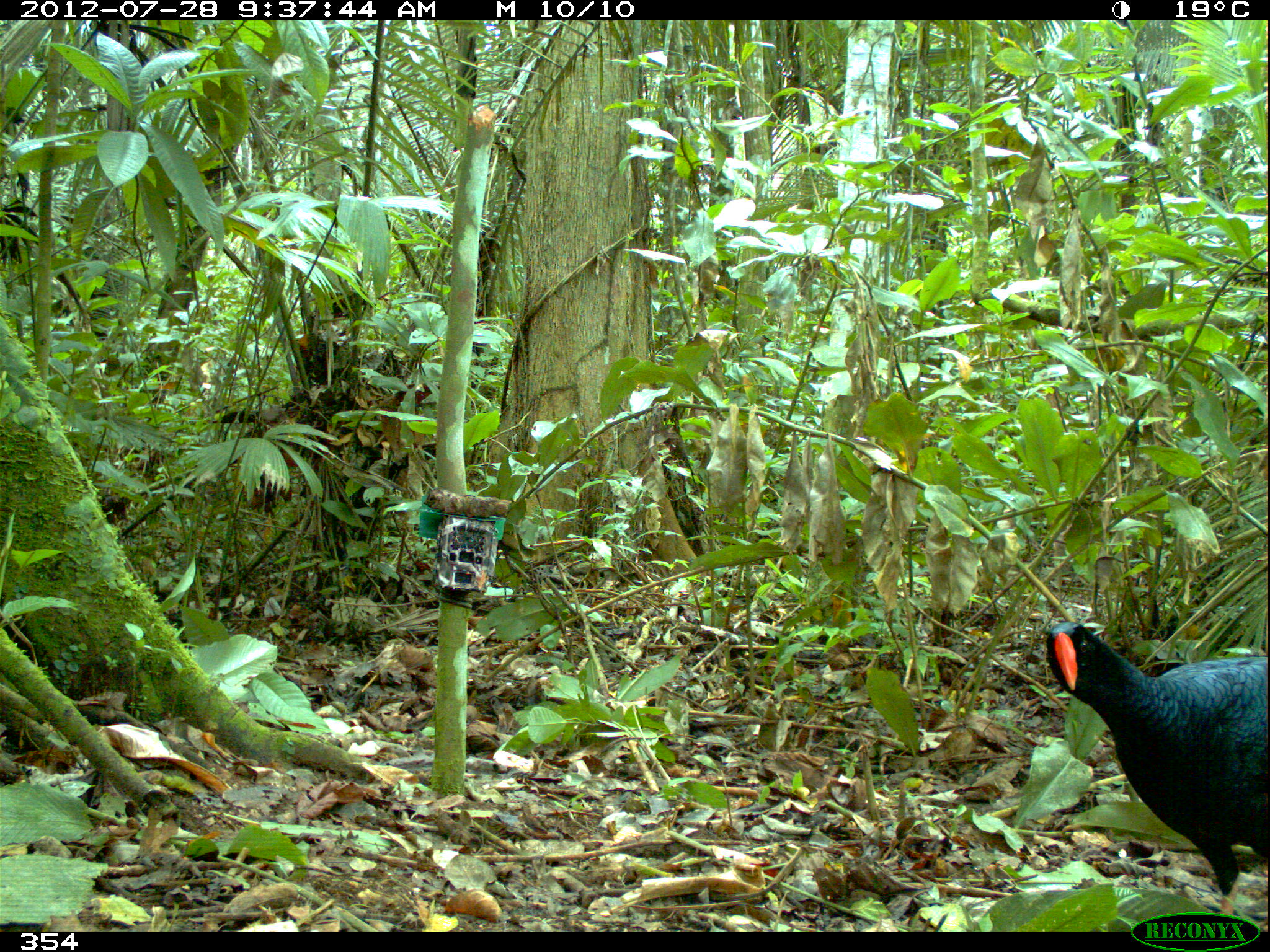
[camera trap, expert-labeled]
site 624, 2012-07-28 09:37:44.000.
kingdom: Animalia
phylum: Chordata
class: Aves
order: Galliformes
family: Cracidae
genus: Mitu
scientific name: Mitu tuberosum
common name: razor-billed curassow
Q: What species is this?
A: Mitu tuberosum (razor-billed curassow).